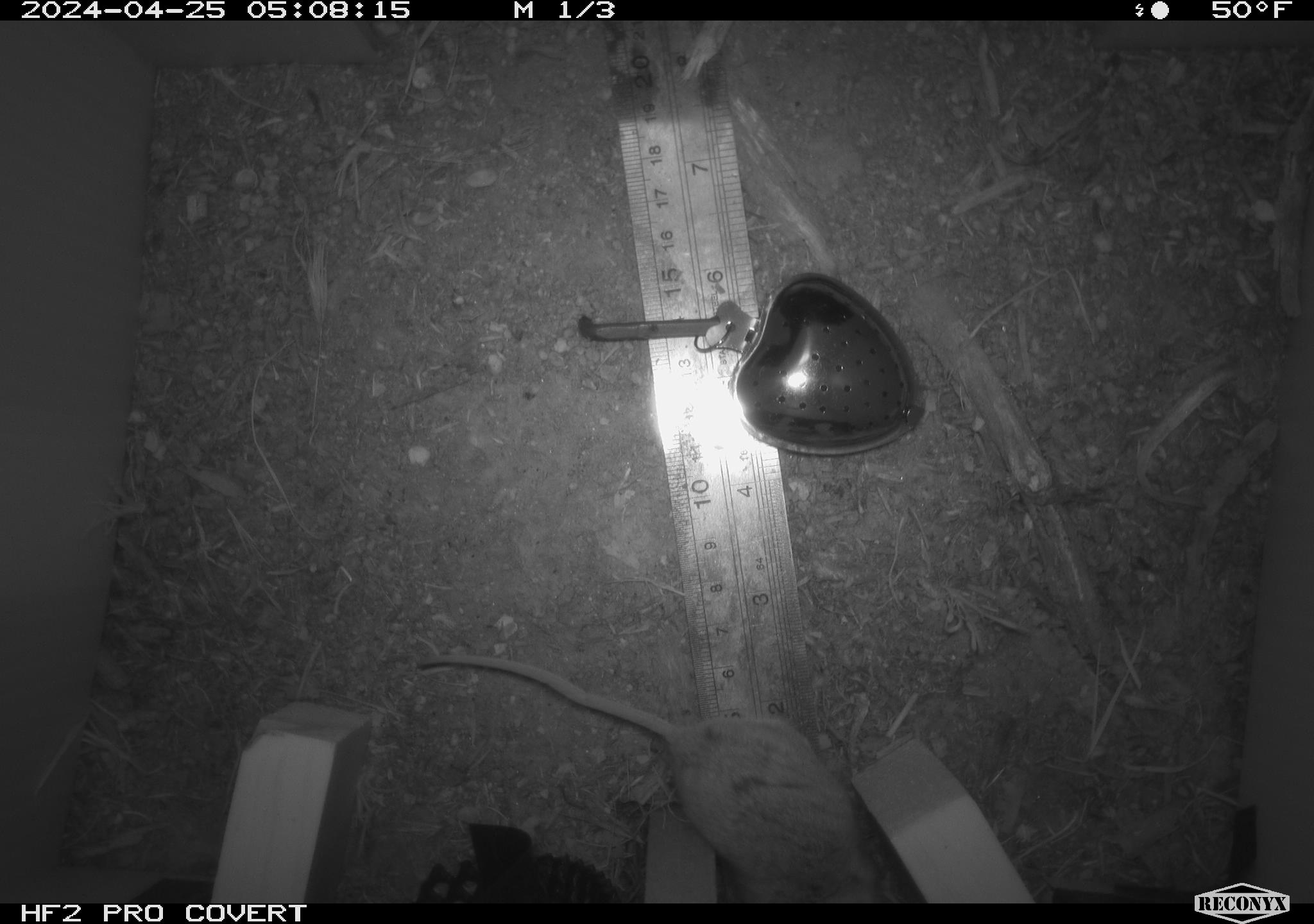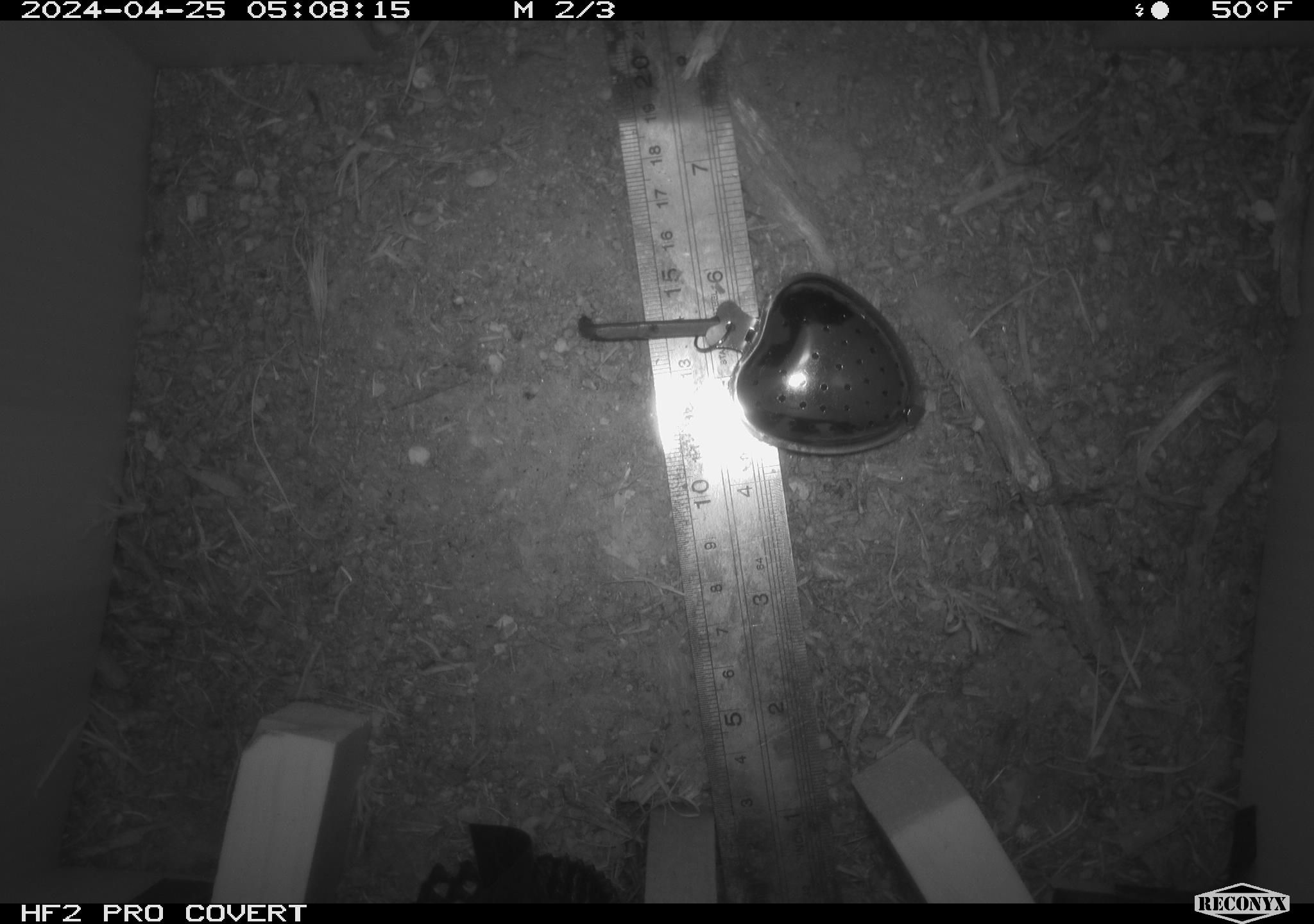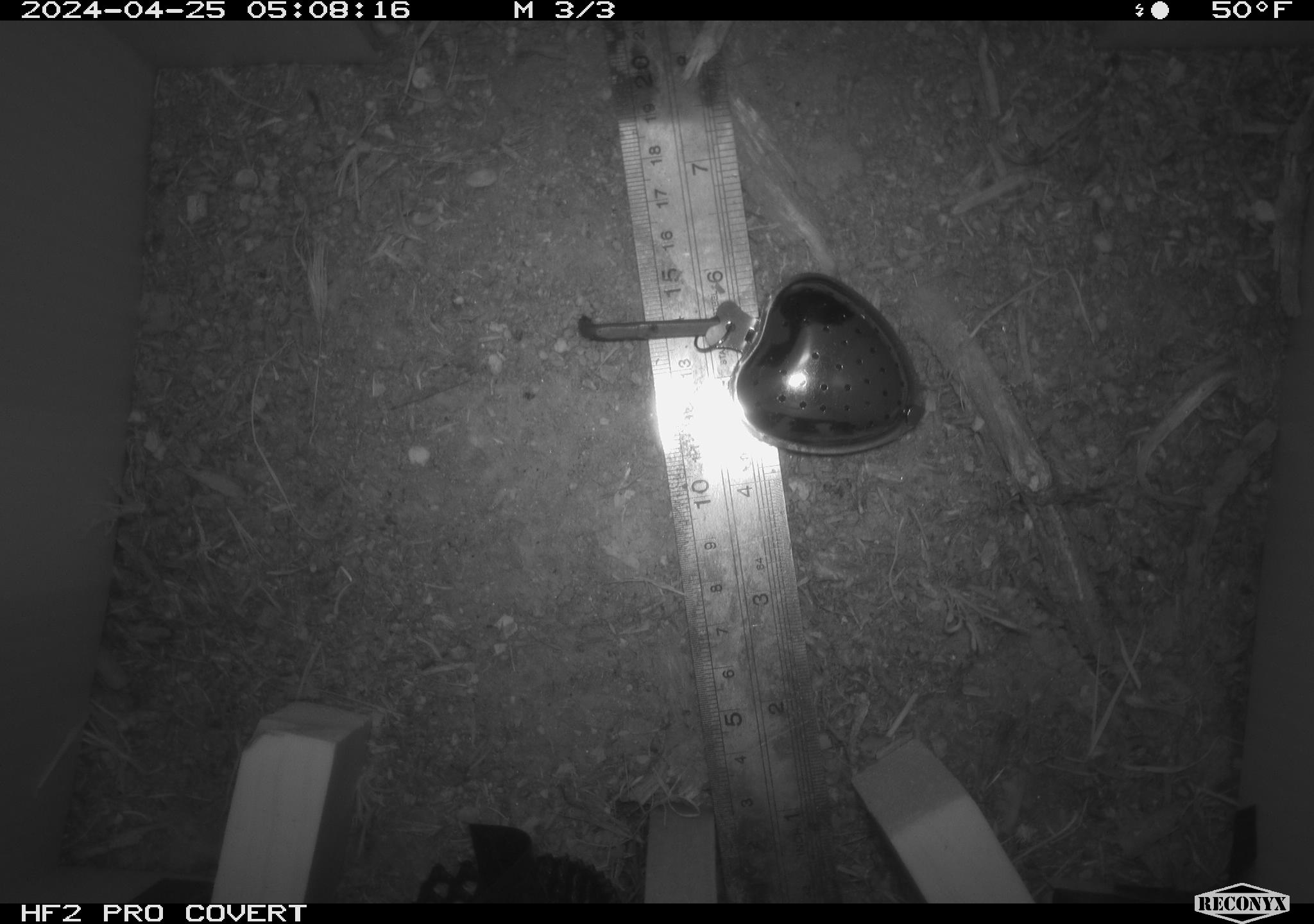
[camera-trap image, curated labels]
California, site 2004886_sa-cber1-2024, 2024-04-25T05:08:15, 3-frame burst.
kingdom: Animalia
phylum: Chordata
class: Mammalia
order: Rodentia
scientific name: Rodentia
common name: mouse species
Mouse species (Rodentia).